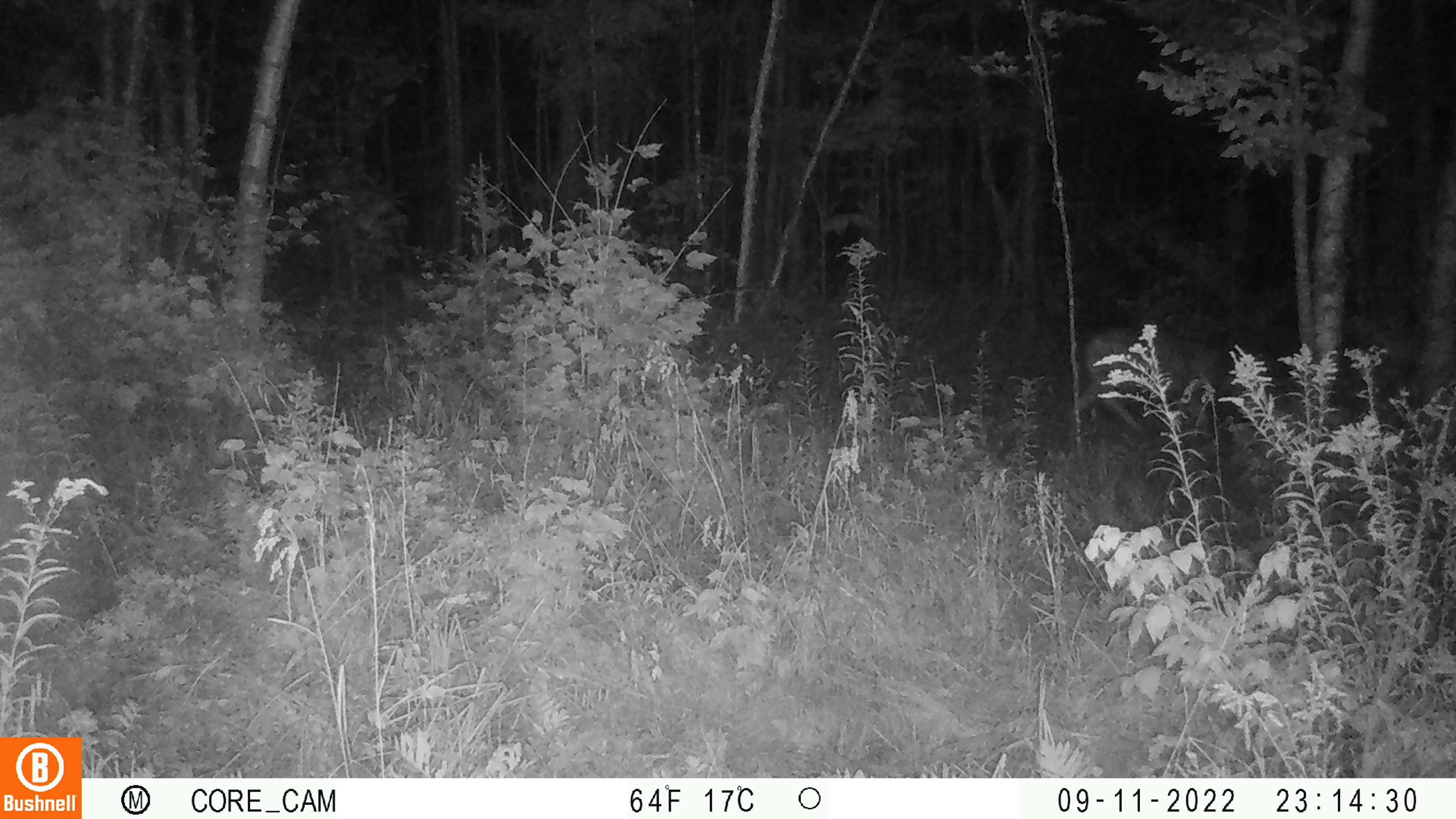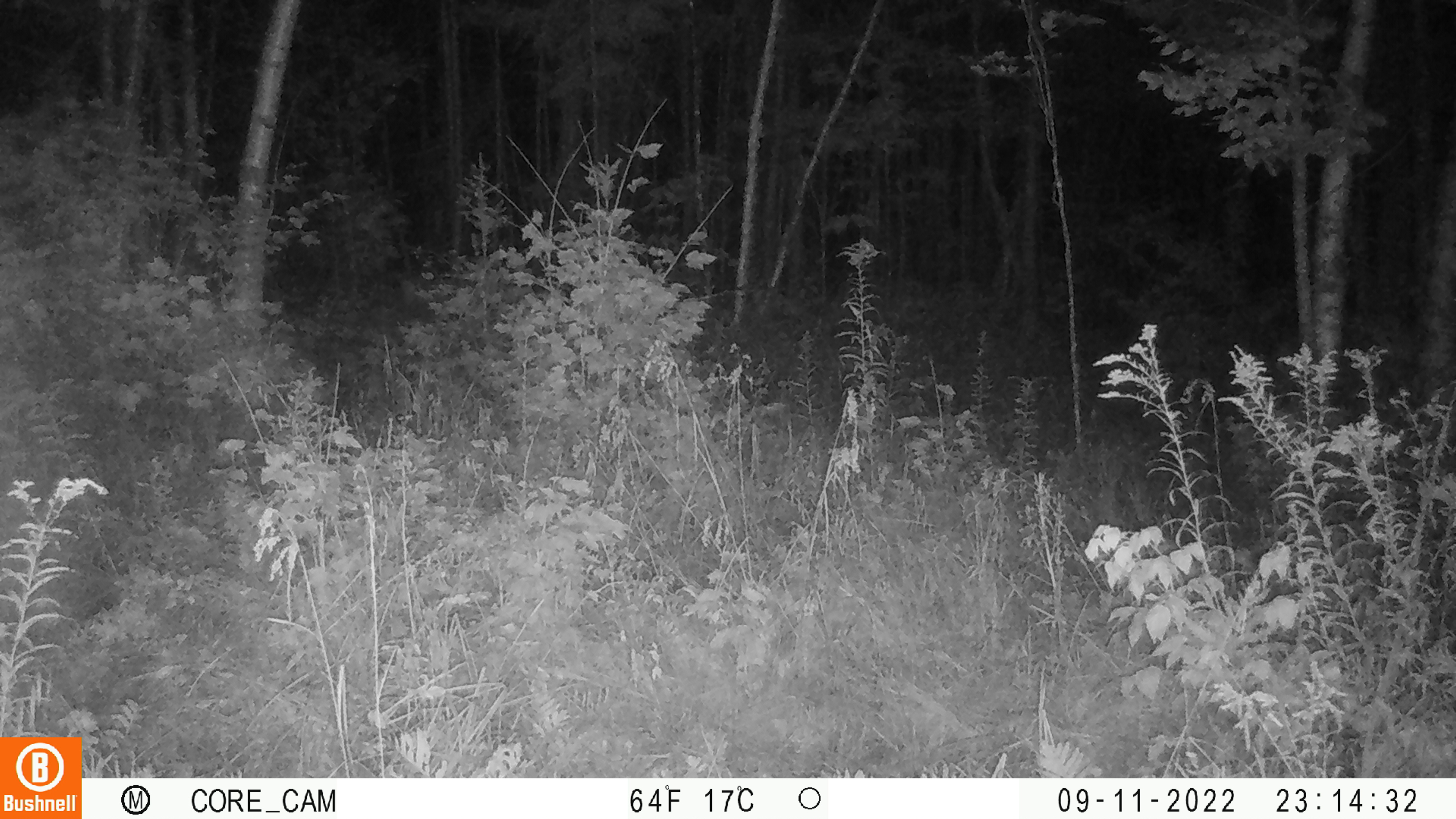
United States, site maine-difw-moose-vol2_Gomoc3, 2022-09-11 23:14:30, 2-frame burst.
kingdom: Animalia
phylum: Chordata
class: Mammalia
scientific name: Mammalia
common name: mammal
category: mammal sp.